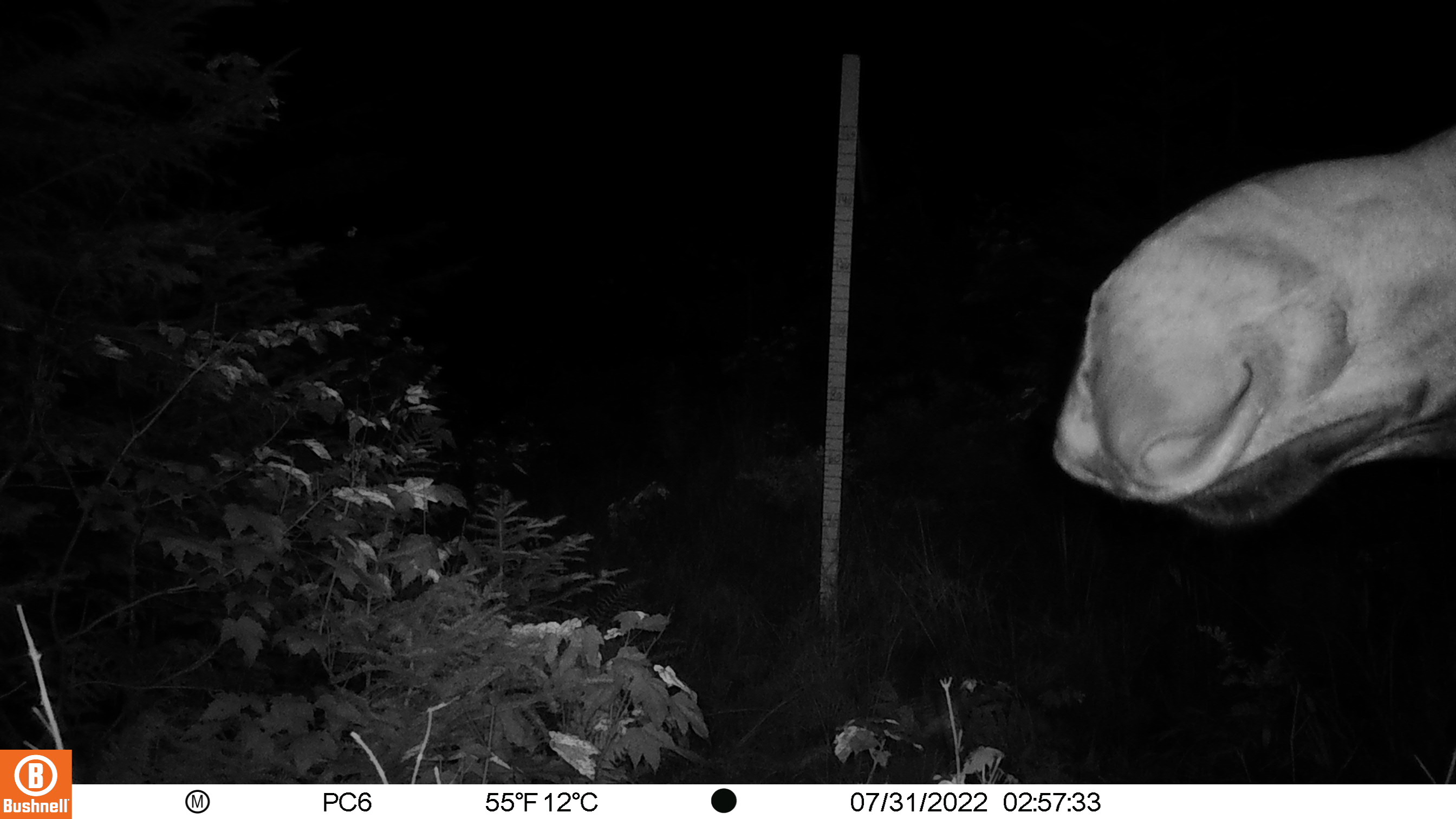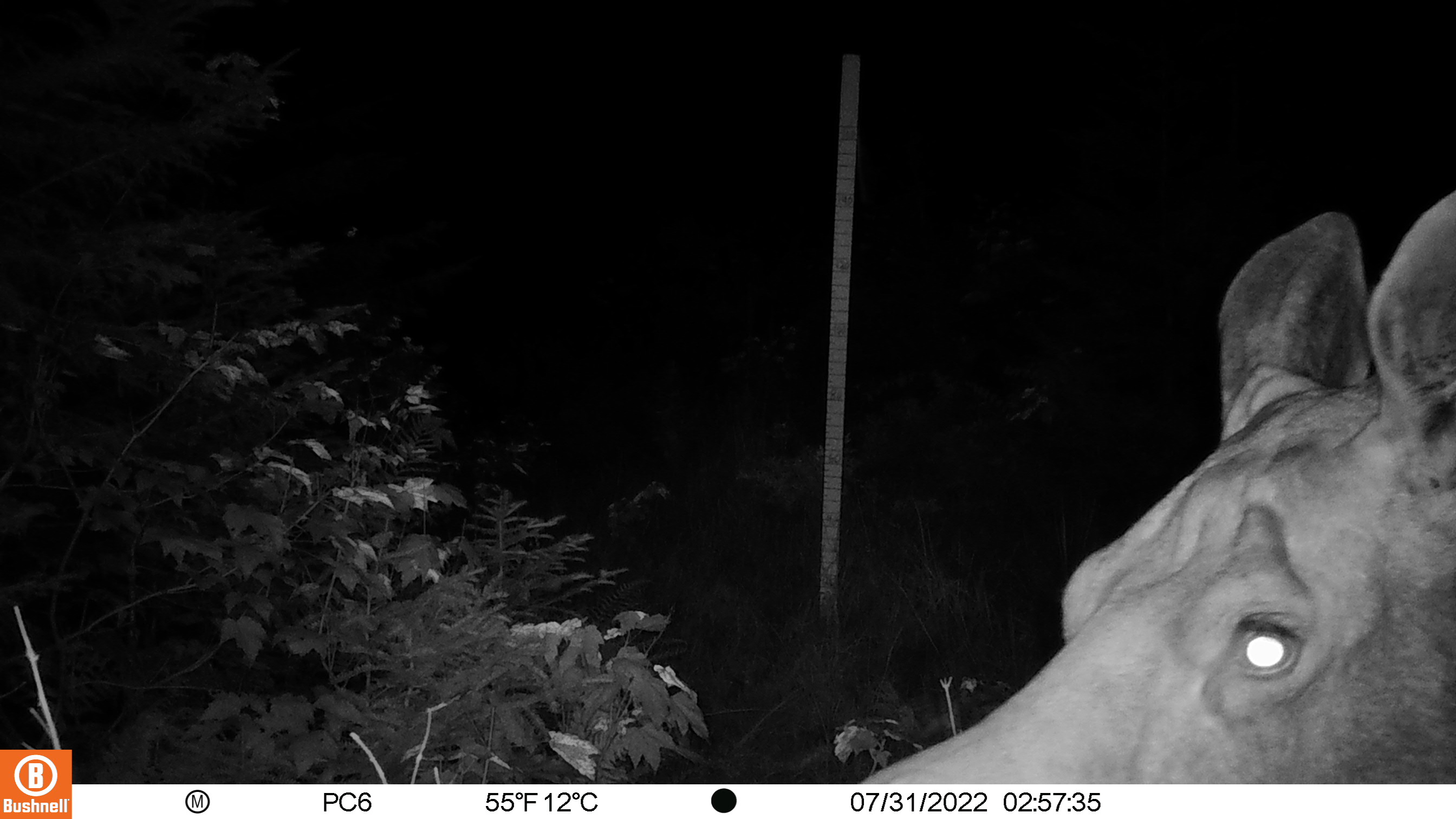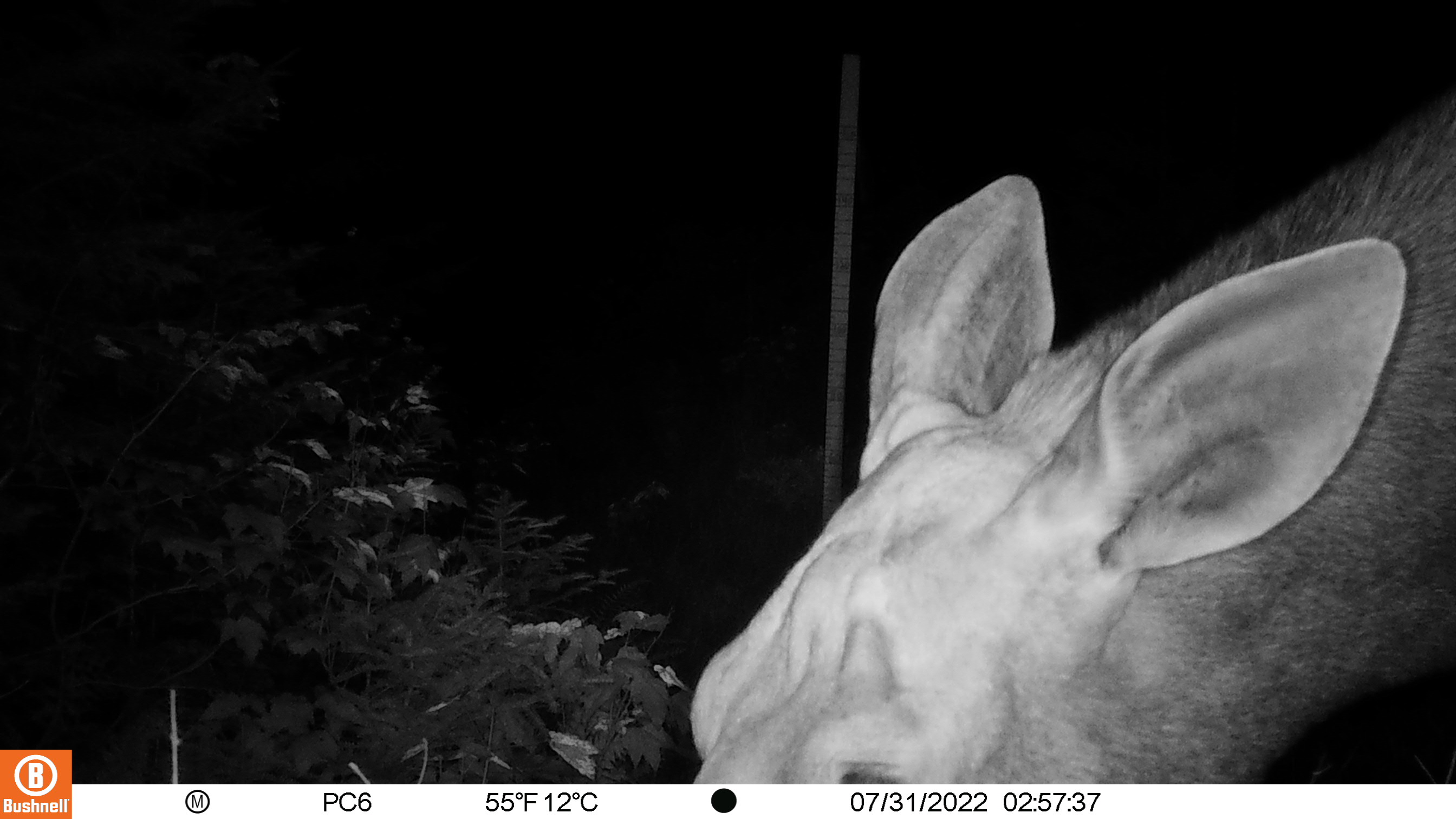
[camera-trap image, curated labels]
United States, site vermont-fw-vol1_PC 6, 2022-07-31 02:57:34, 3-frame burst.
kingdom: Animalia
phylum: Chordata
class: Mammalia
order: Artiodactyla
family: Cervidae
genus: Alces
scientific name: Alces alces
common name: moose